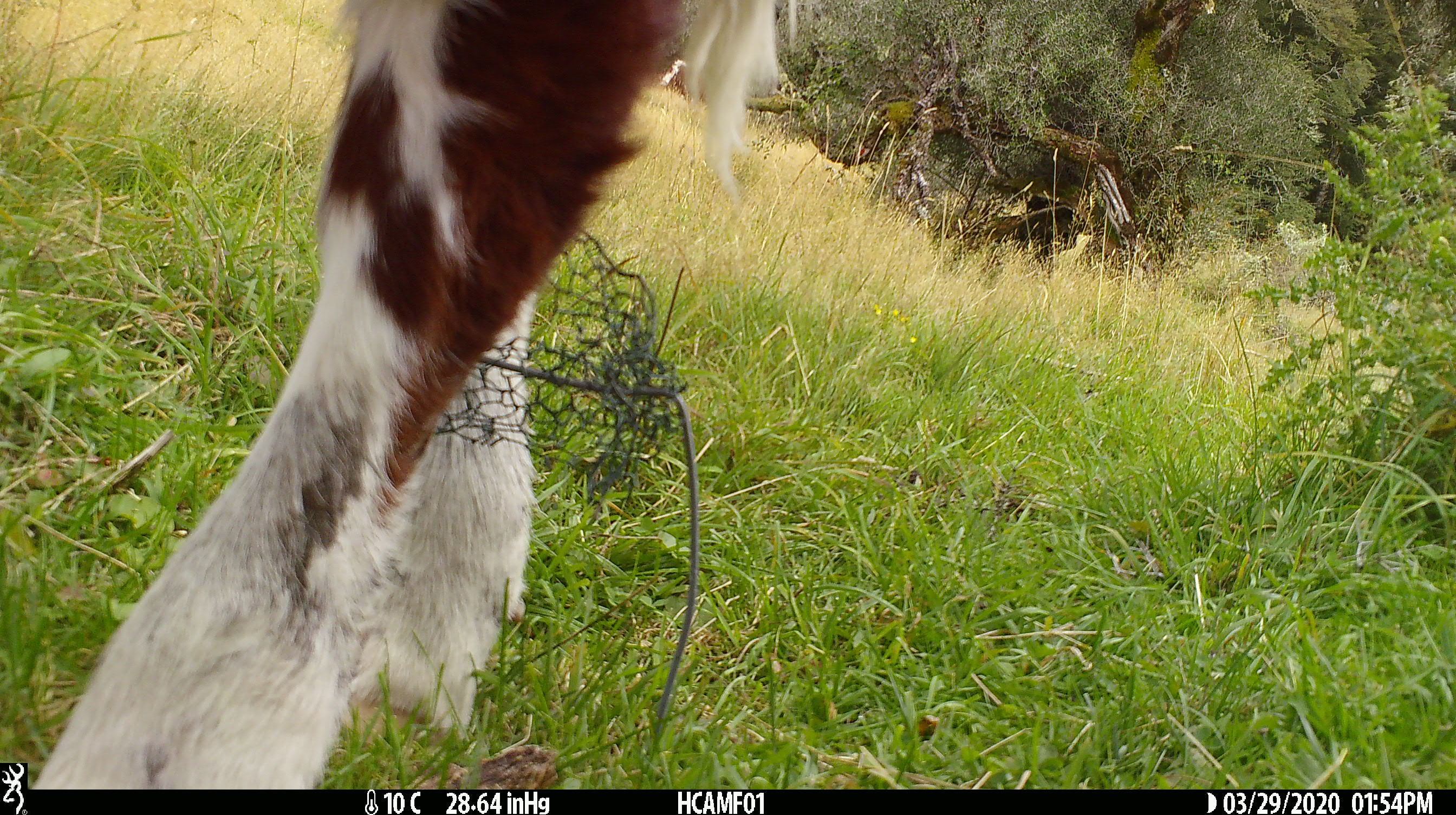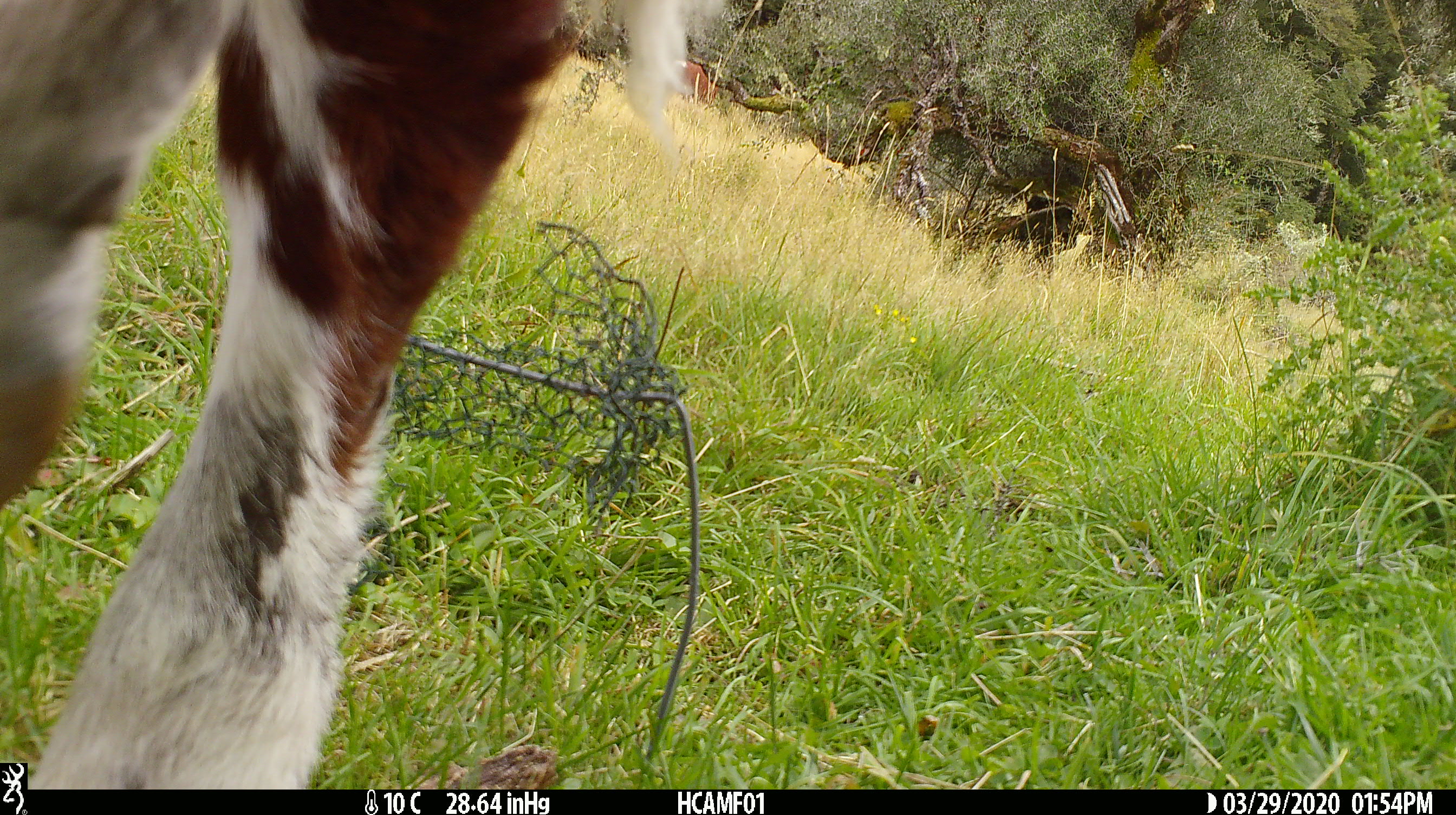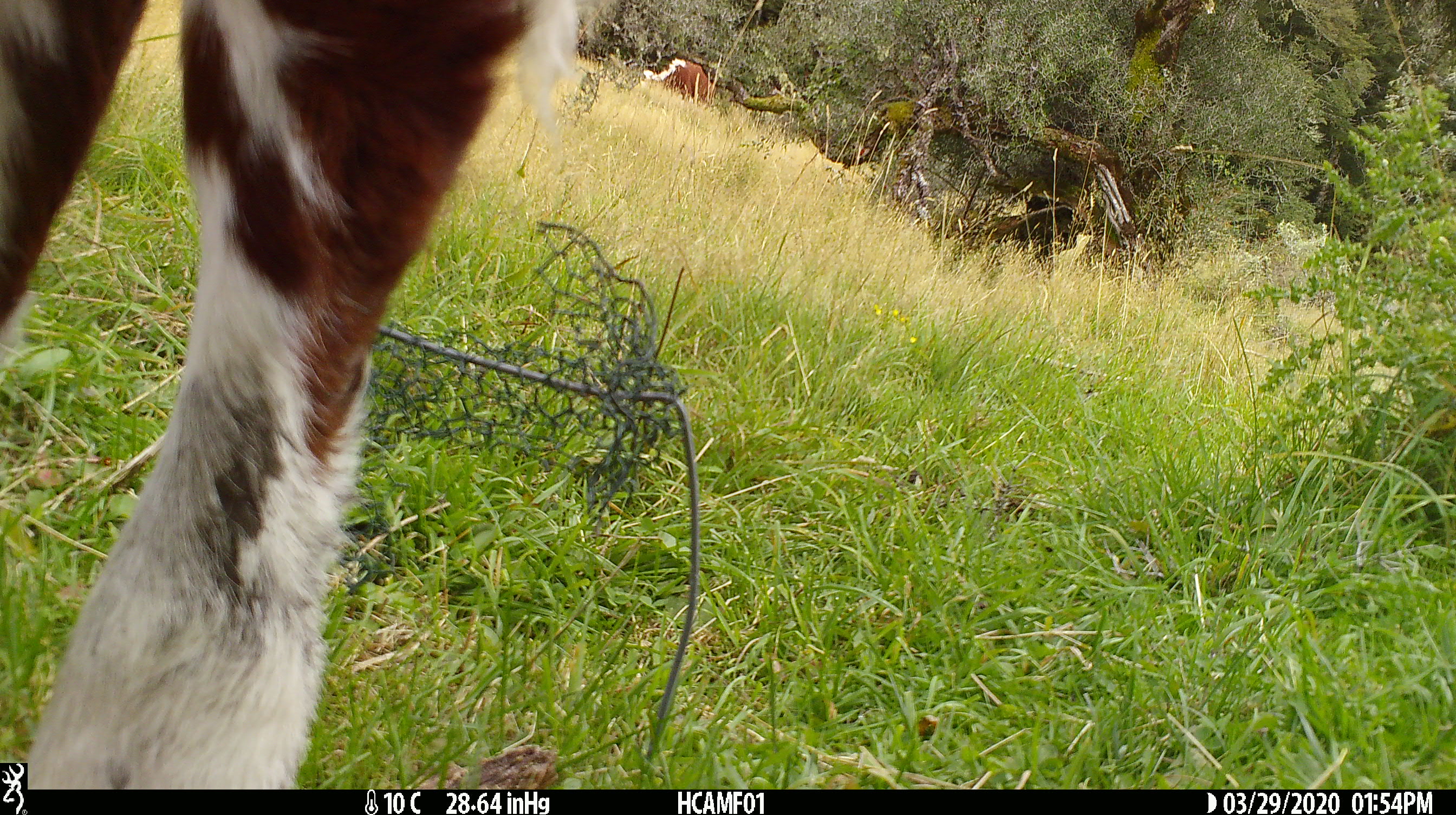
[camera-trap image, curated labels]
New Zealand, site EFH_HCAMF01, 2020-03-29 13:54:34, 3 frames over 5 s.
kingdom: Animalia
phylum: Chordata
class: Mammalia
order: Artiodactyla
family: Bovidae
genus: Bos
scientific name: Bos taurus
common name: domestic cow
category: cow